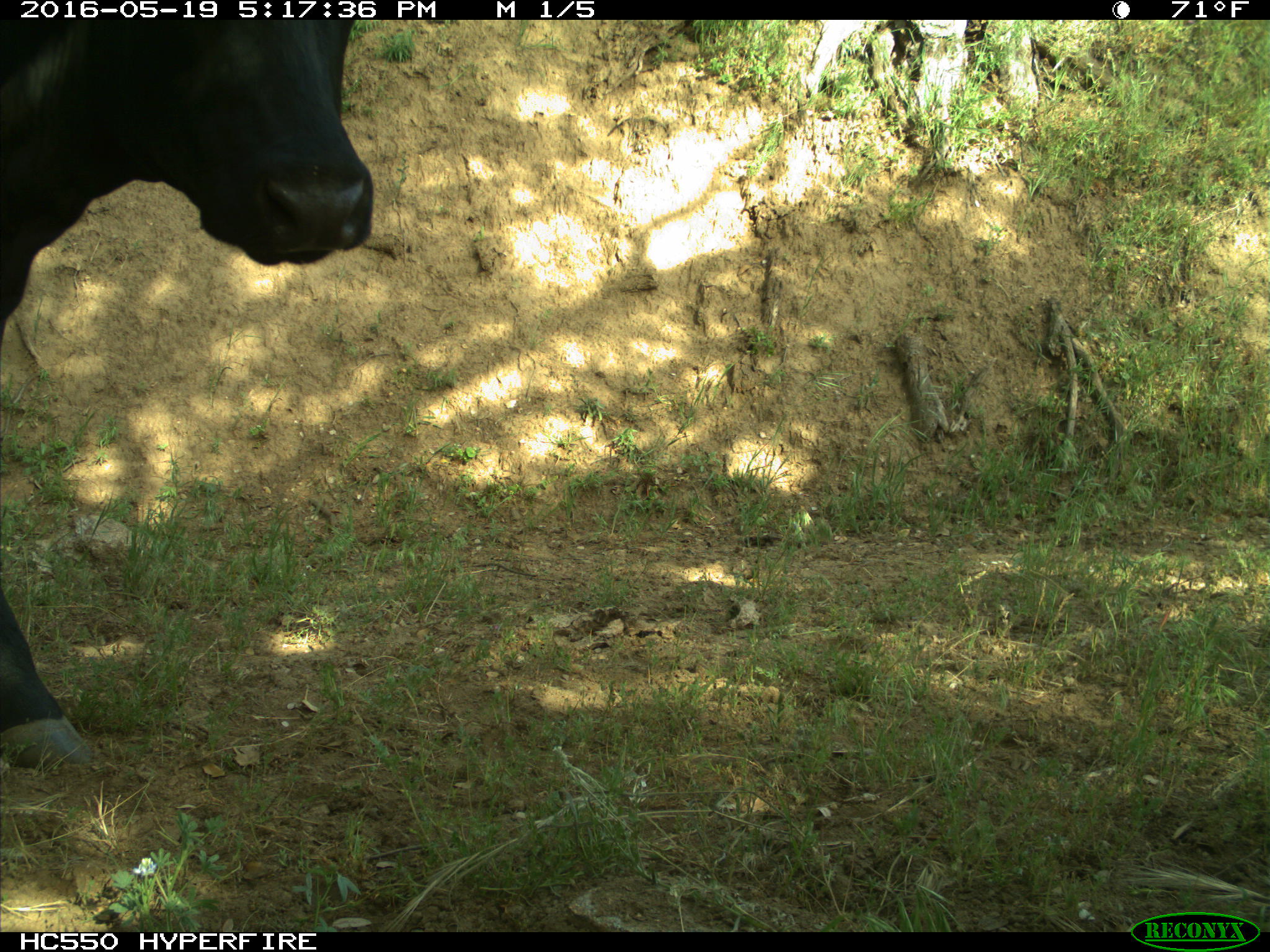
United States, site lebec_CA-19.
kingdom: Animalia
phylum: Chordata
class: Mammalia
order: Artiodactyla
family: Bovidae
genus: Bos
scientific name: Bos taurus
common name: domestic cow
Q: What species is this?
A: Bos taurus (domestic cow).